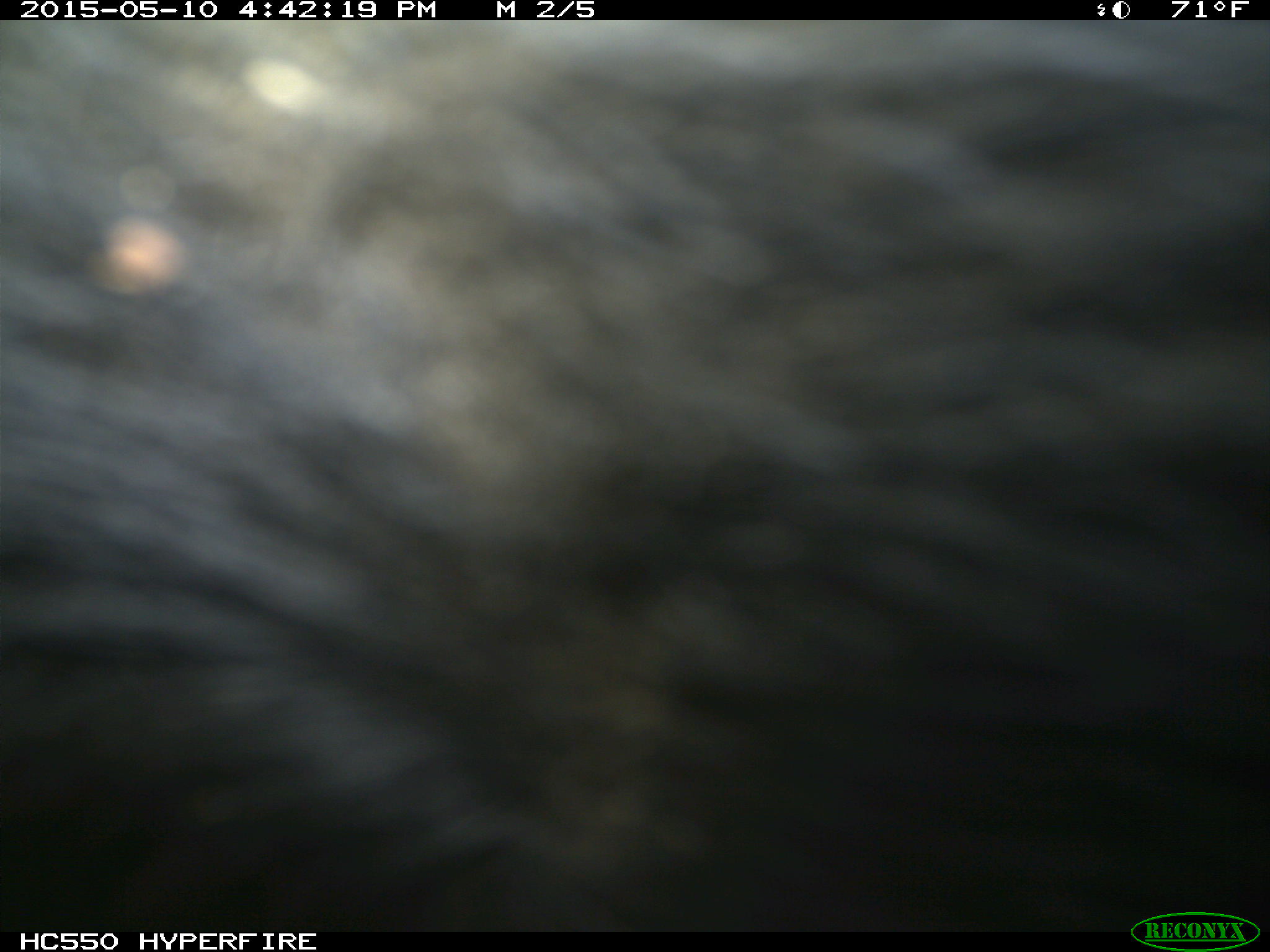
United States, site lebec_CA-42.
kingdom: Animalia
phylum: Chordata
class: Mammalia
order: Artiodactyla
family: Bovidae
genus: Bos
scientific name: Bos taurus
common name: domestic cow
Bos taurus (domestic cow).